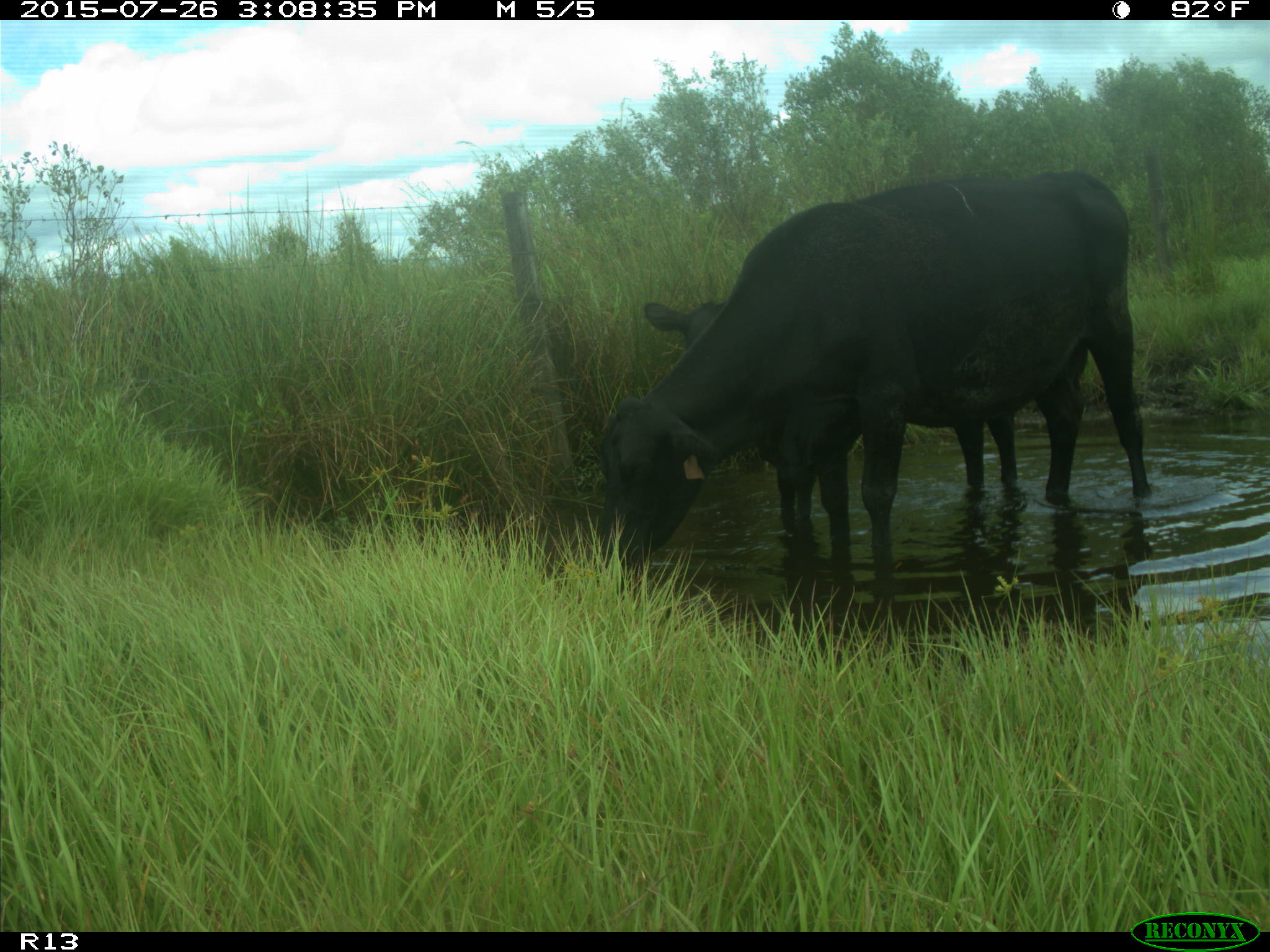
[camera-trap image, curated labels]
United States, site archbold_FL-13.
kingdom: Animalia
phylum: Chordata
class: Mammalia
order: Artiodactyla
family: Bovidae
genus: Bos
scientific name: Bos taurus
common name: domestic cow